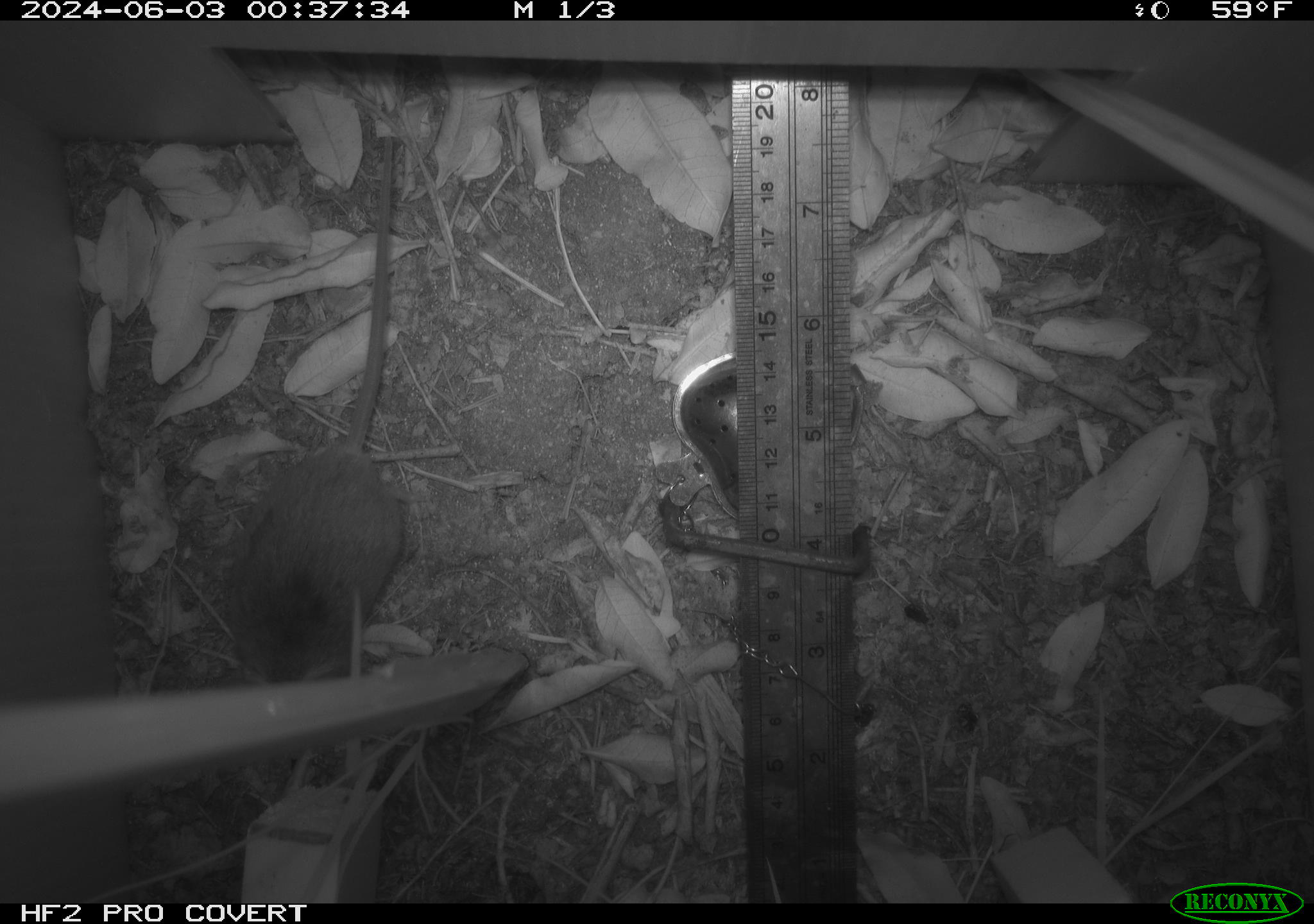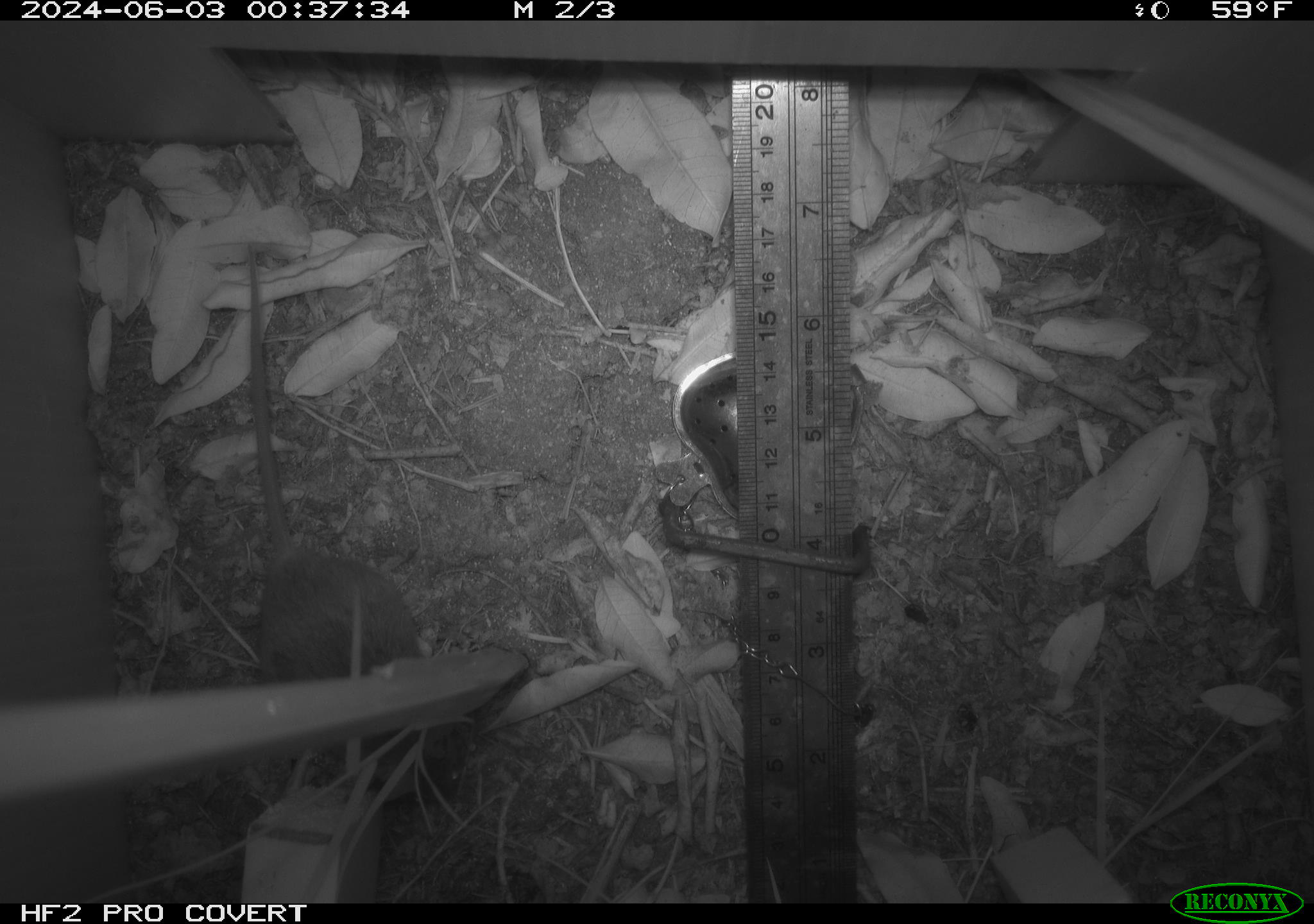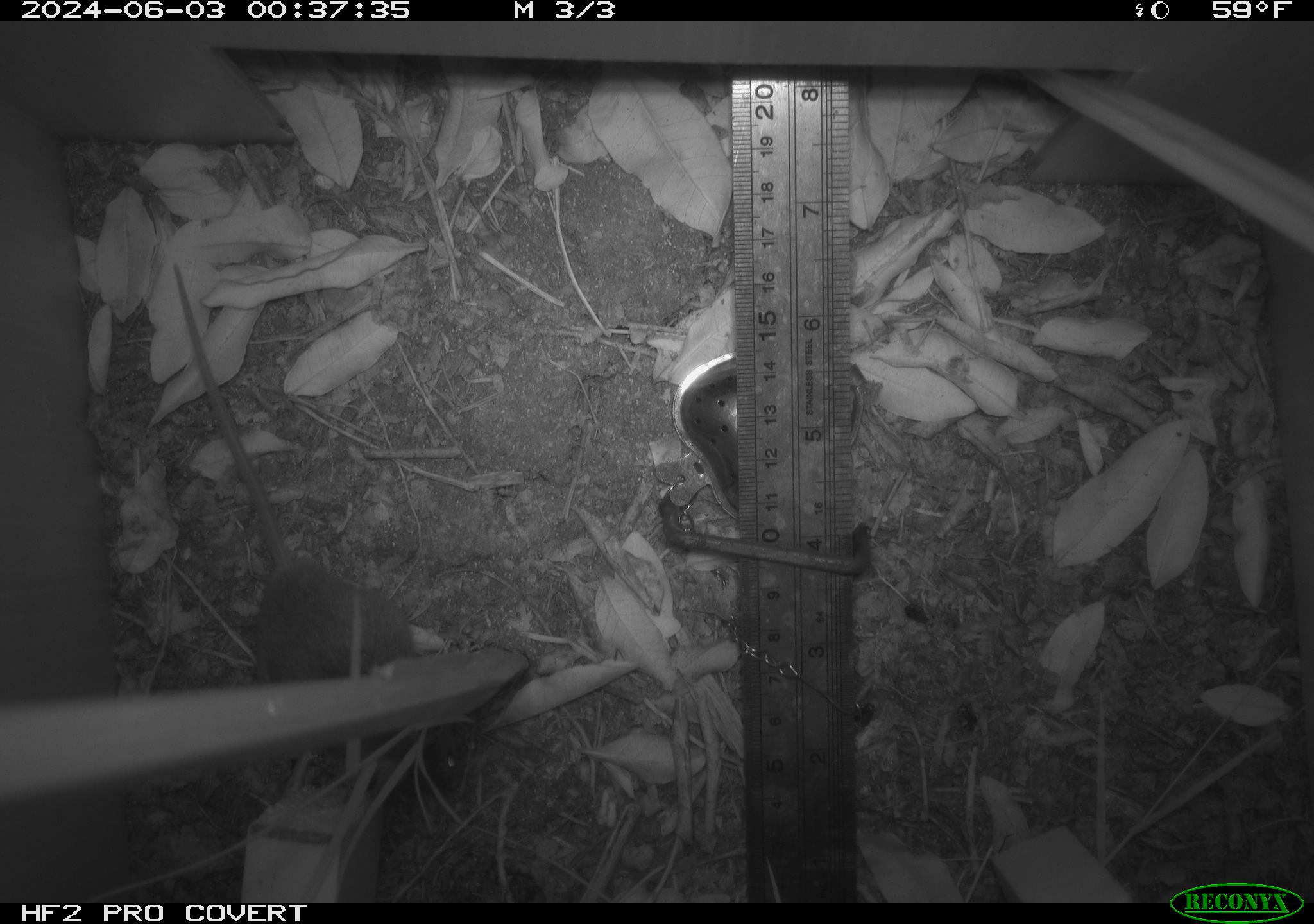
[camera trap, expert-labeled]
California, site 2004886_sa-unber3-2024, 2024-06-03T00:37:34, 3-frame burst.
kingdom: Animalia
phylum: Chordata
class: Mammalia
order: Rodentia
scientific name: Rodentia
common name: mouse species